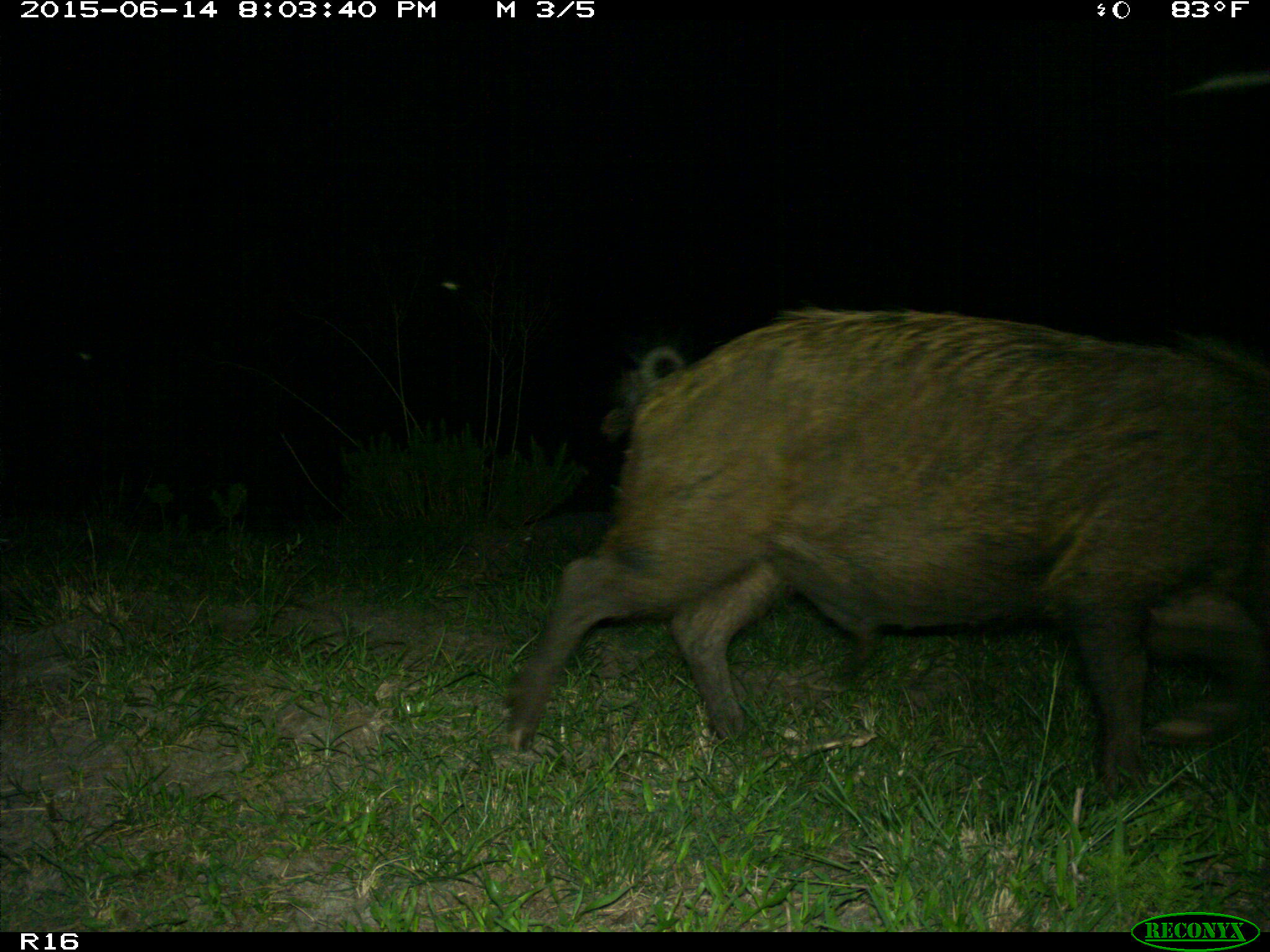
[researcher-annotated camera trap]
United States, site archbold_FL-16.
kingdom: Animalia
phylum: Chordata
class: Mammalia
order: Artiodactyla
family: Suidae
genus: Sus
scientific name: Sus scrofa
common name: wild boar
Sus scrofa (wild boar).